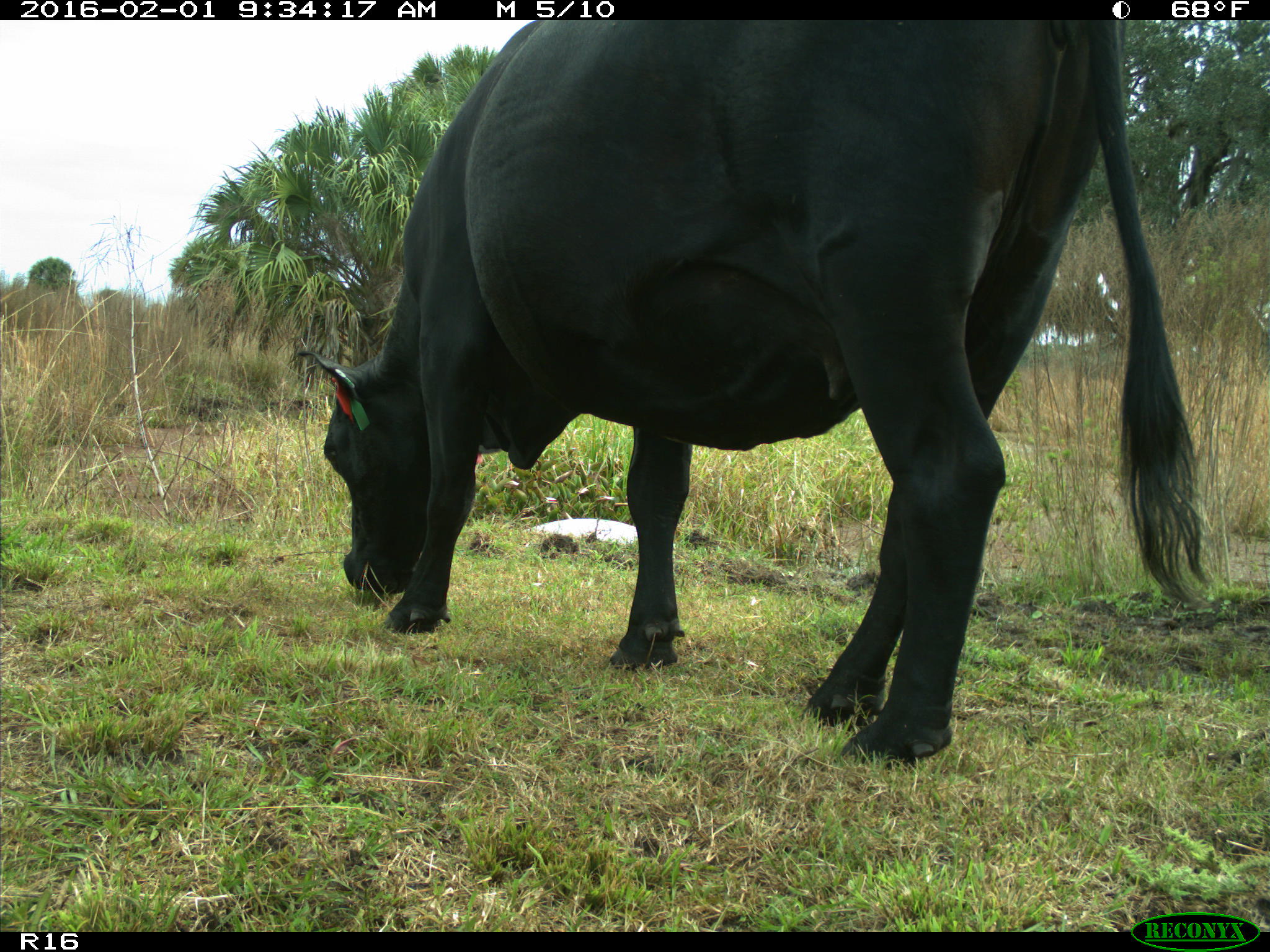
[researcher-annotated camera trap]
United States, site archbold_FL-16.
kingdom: Animalia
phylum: Chordata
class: Mammalia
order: Artiodactyla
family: Bovidae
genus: Bos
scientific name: Bos taurus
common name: domestic cow